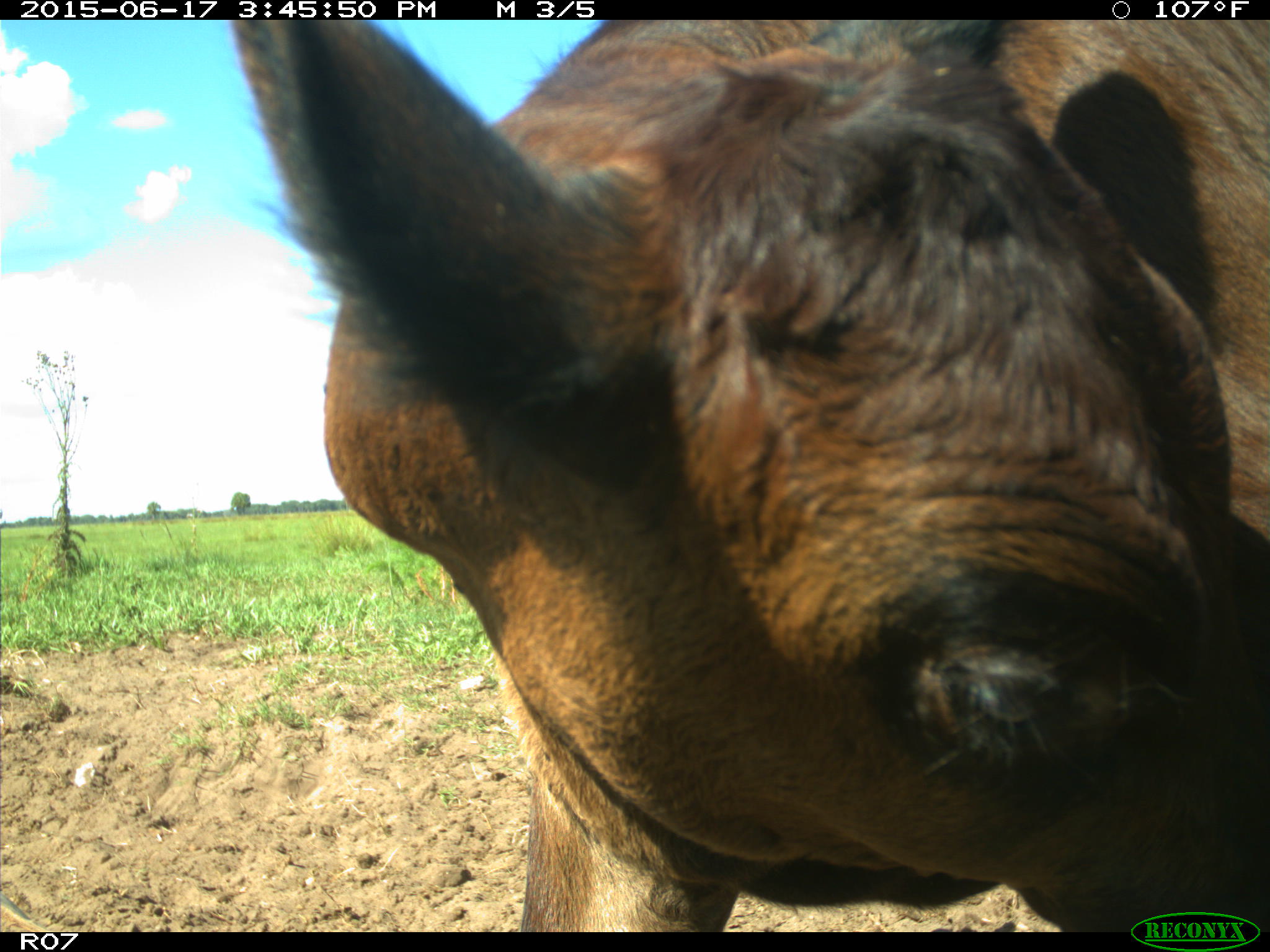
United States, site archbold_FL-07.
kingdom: Animalia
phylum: Chordata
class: Mammalia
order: Artiodactyla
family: Bovidae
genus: Bos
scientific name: Bos taurus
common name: domestic cow